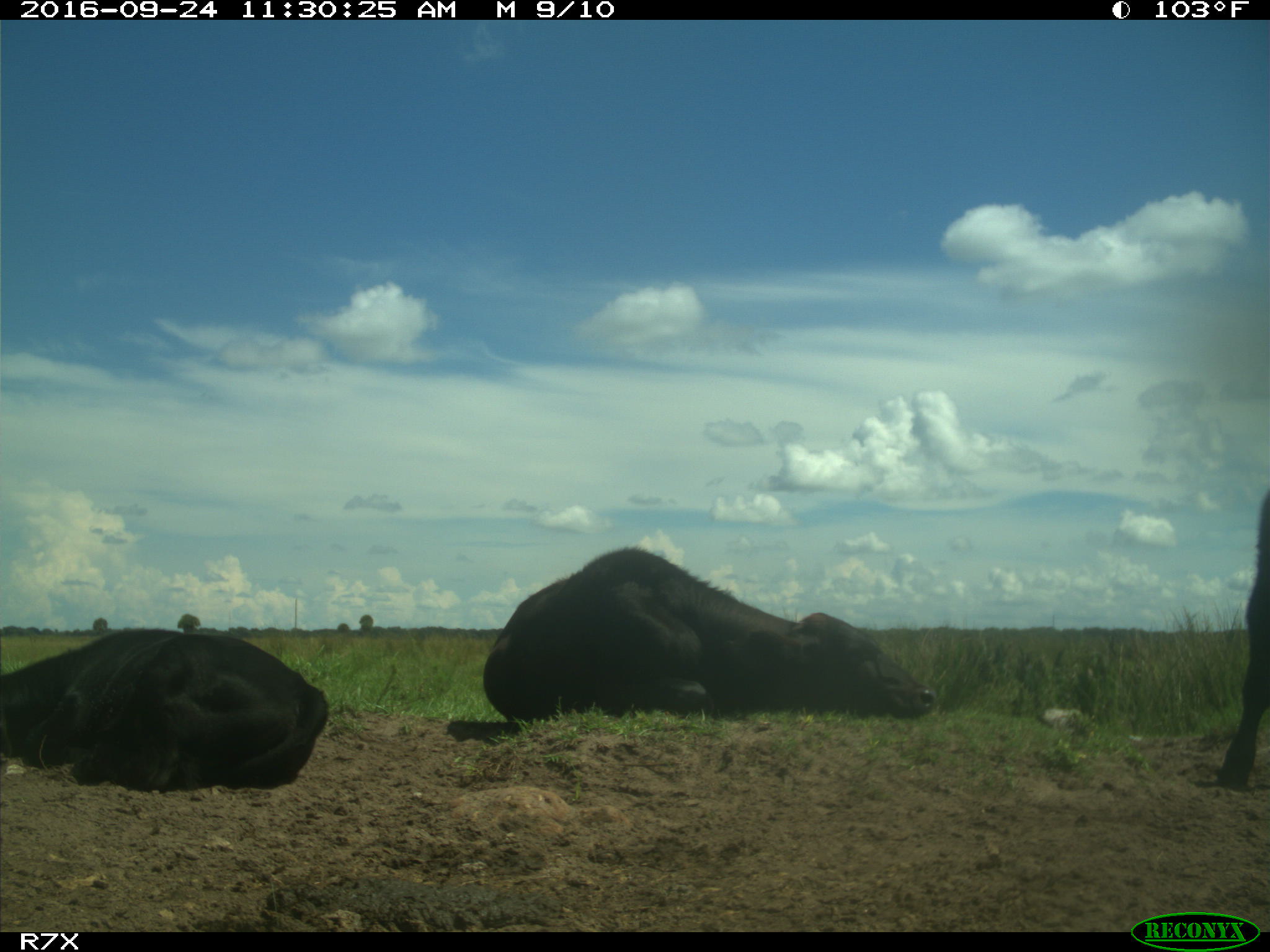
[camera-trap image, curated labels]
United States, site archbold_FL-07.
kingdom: Animalia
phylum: Chordata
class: Mammalia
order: Artiodactyla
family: Bovidae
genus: Bos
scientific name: Bos taurus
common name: domestic cow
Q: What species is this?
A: Bos taurus (domestic cow).